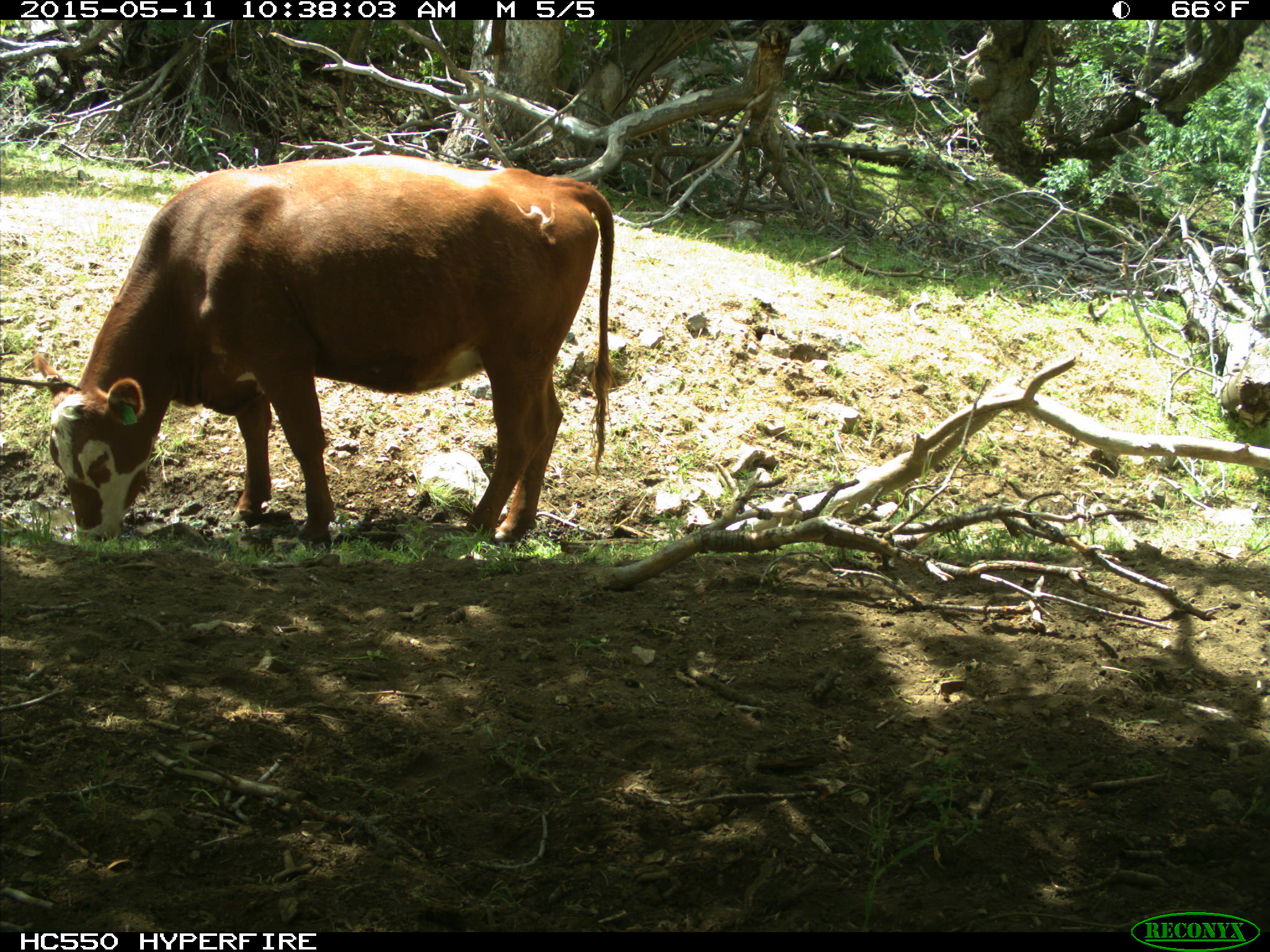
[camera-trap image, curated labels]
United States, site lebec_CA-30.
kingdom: Animalia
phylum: Chordata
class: Mammalia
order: Artiodactyla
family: Bovidae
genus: Bos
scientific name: Bos taurus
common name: domestic cow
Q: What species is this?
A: Bos taurus (domestic cow).